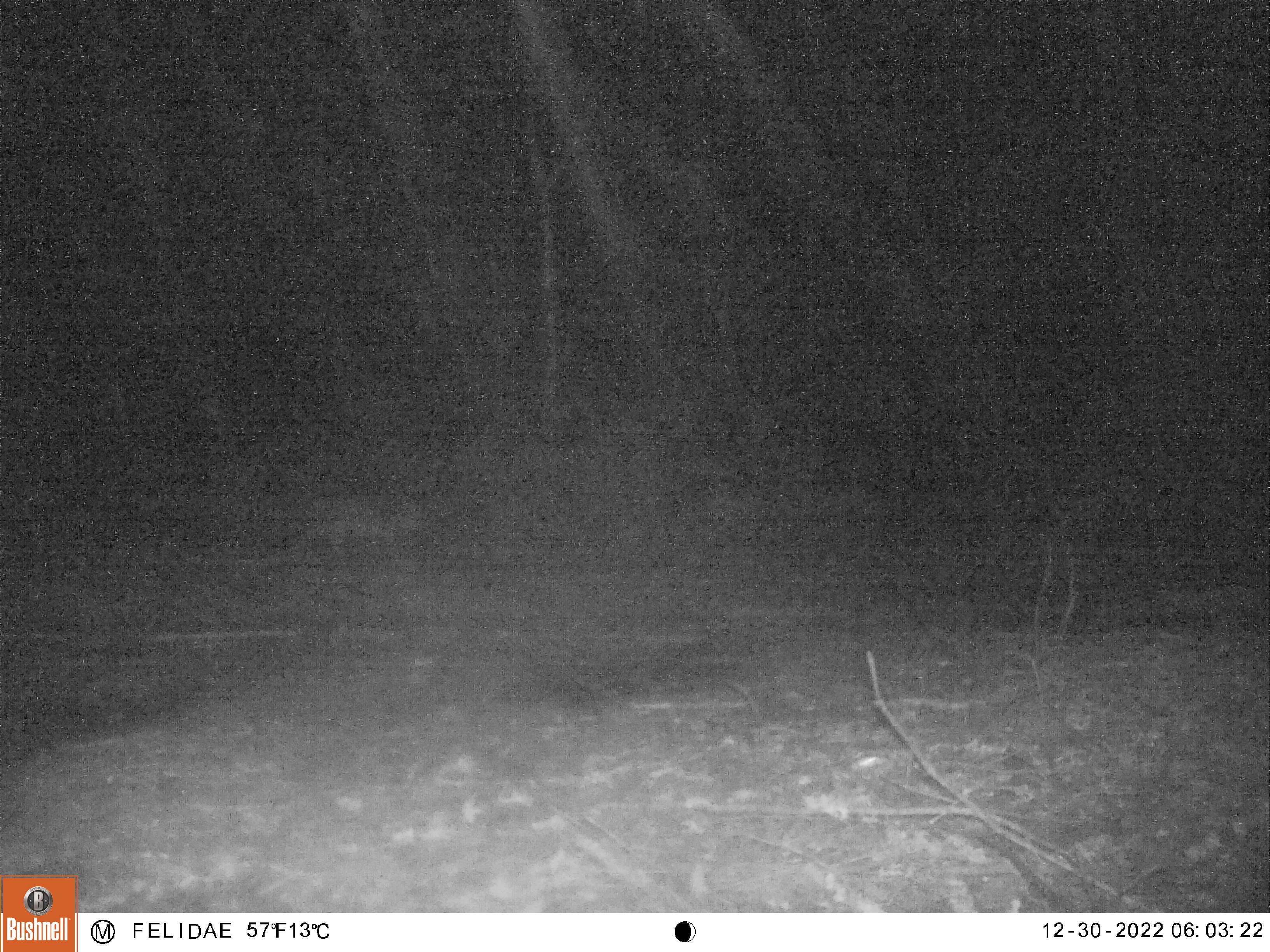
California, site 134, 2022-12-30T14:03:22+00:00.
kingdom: Animalia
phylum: Chordata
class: Mammalia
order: Carnivora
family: Canidae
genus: Urocyon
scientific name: Urocyon cinereoargenteus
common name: gray fox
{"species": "gray fox (Urocyon cinereoargenteus)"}